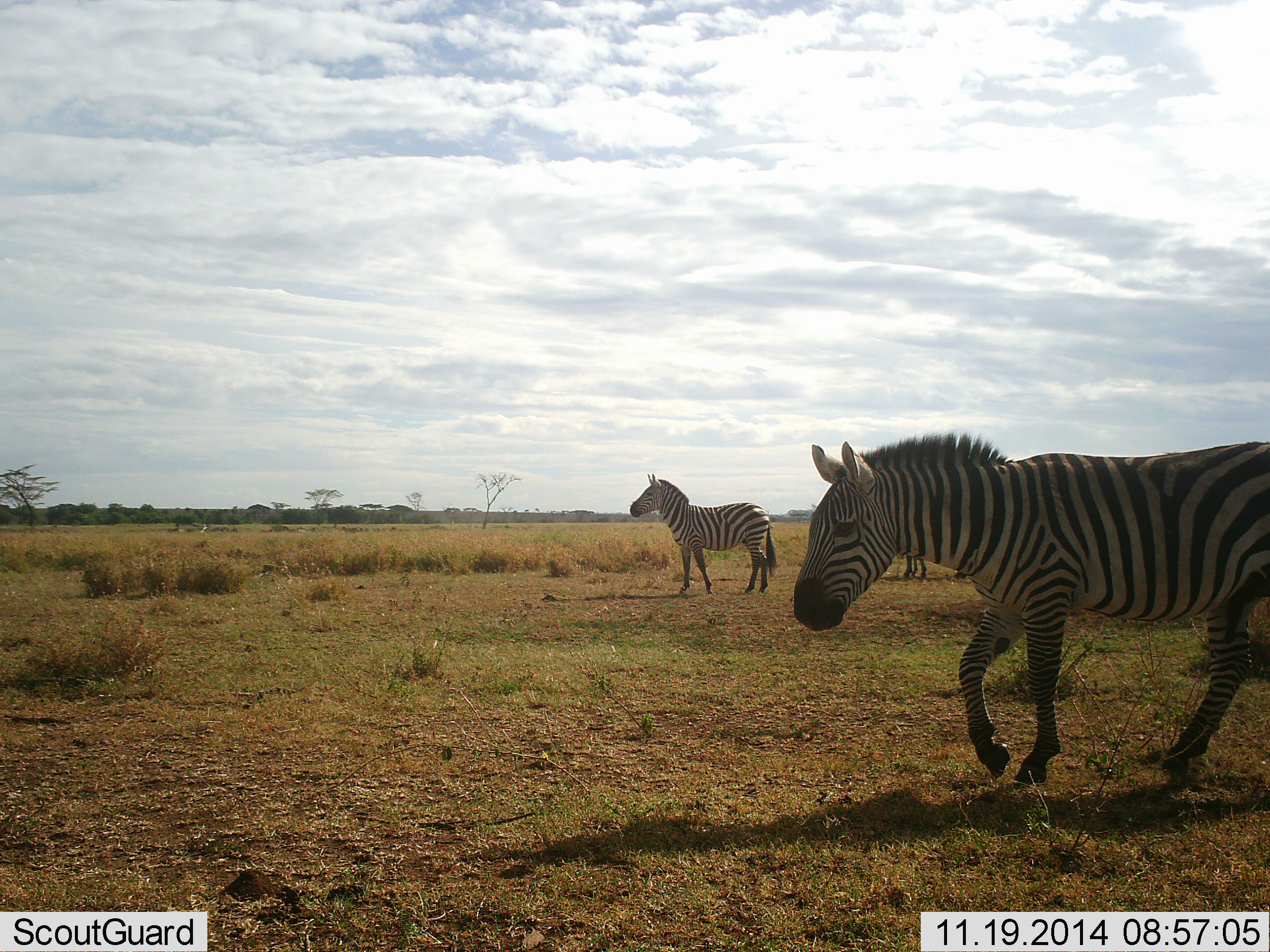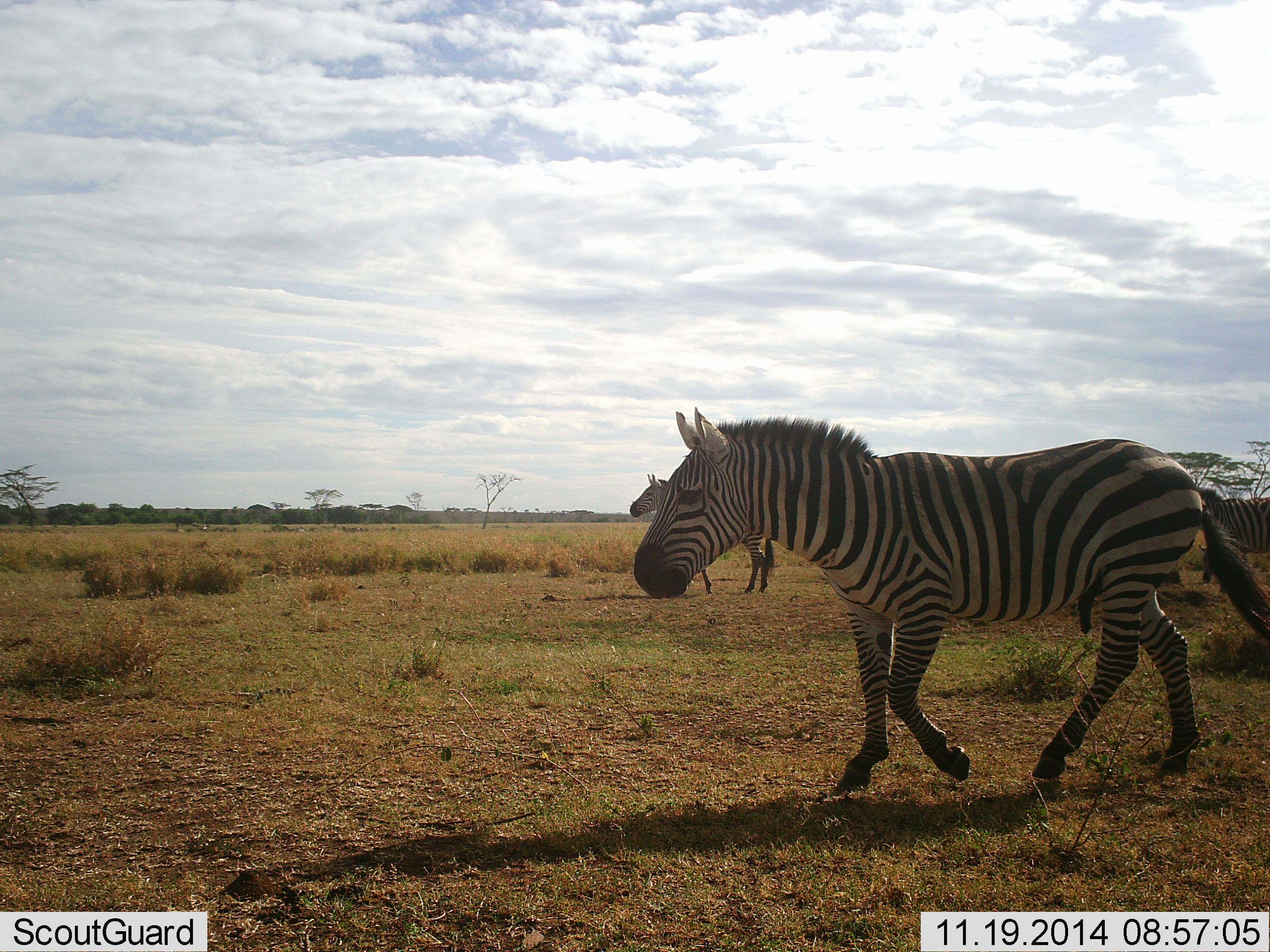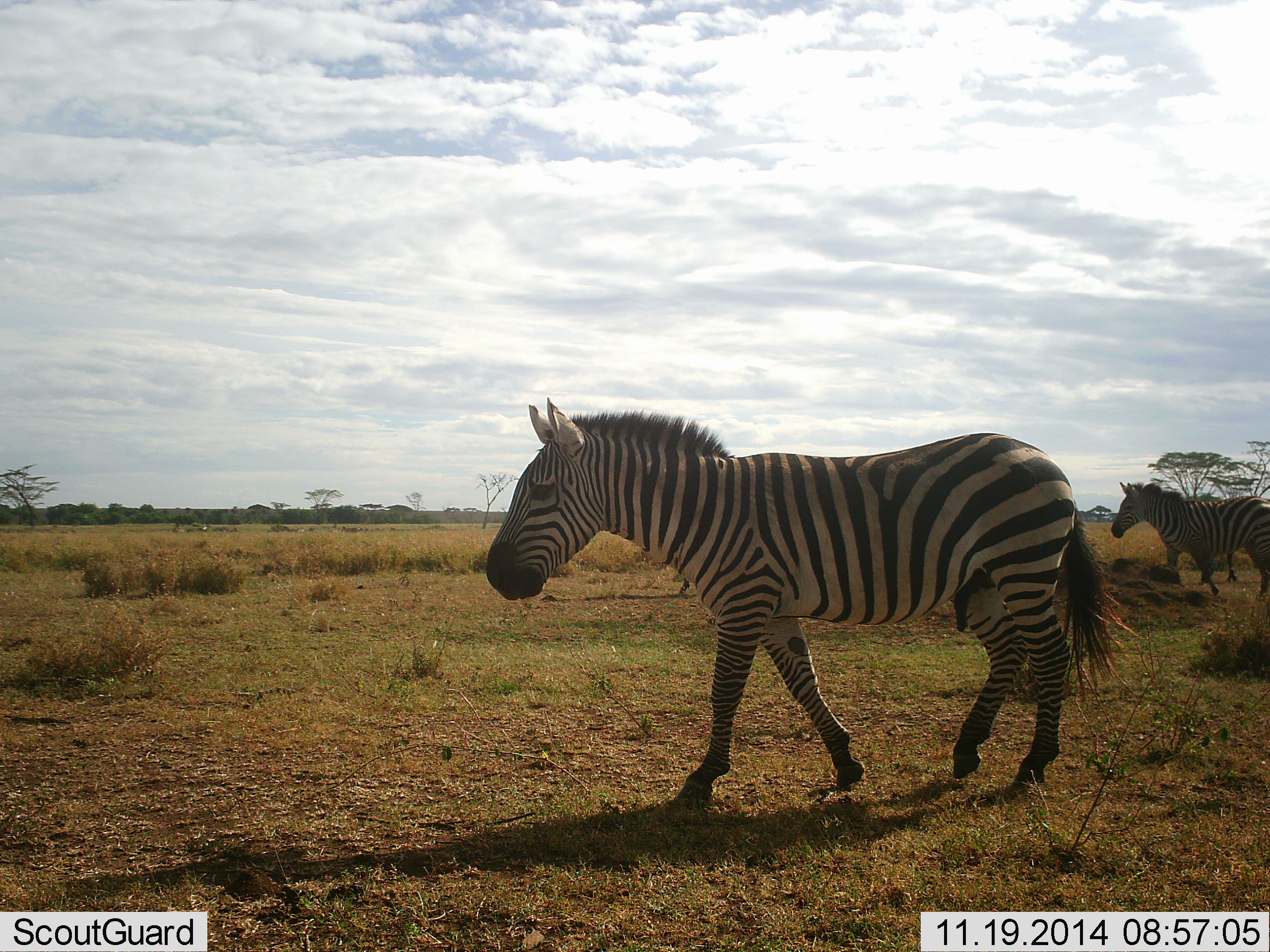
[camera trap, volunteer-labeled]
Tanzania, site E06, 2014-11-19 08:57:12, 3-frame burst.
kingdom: Animalia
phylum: Chordata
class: Mammalia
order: Perissodactyla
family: Equidae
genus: Equus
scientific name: Equus quagga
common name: plains zebra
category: zebra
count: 4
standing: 60%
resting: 0%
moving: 100%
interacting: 0%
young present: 0%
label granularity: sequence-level